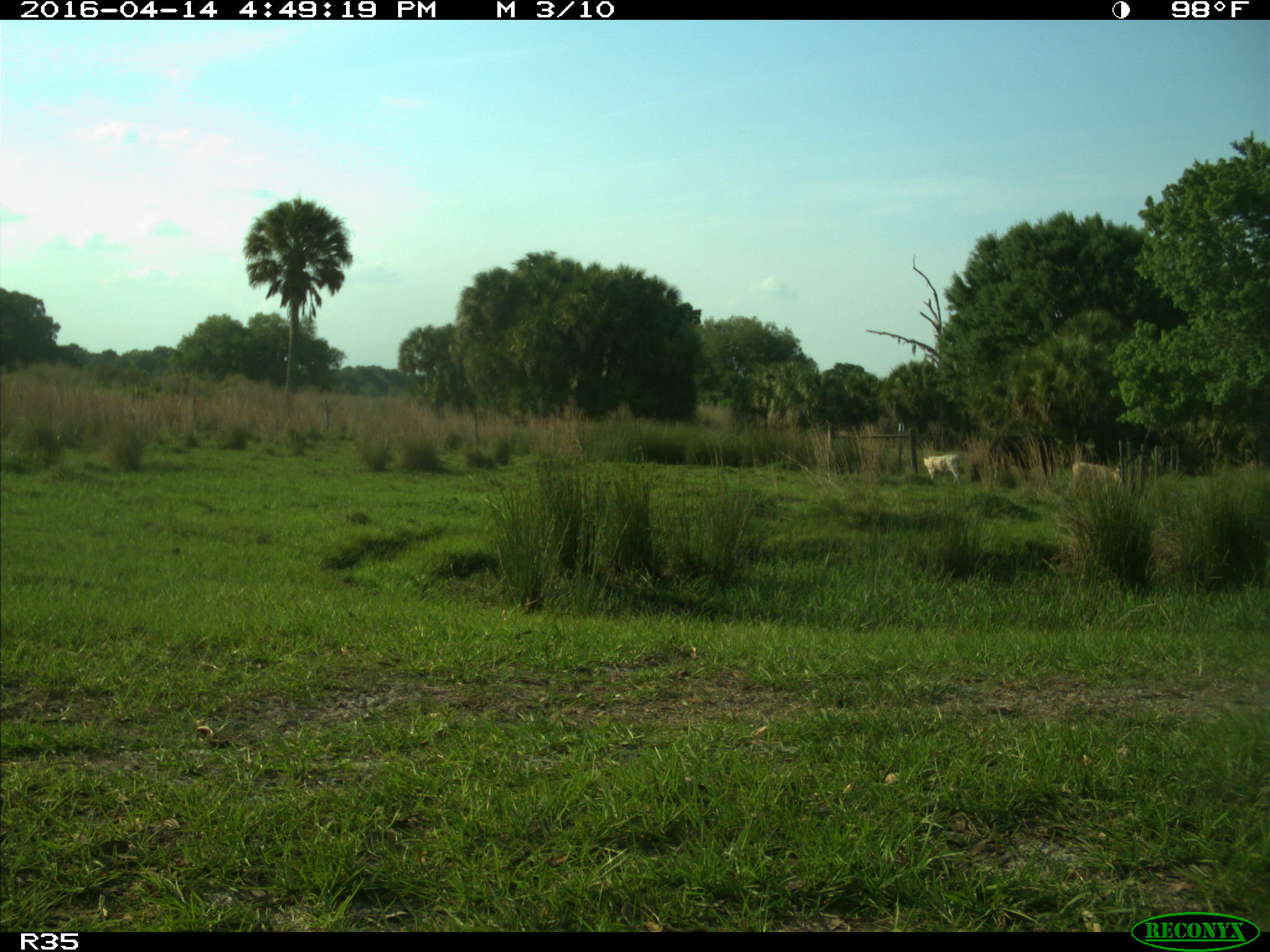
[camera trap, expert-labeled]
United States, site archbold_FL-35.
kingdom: Animalia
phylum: Chordata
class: Mammalia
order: Artiodactyla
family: Bovidae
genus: Bos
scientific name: Bos taurus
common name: domestic cow